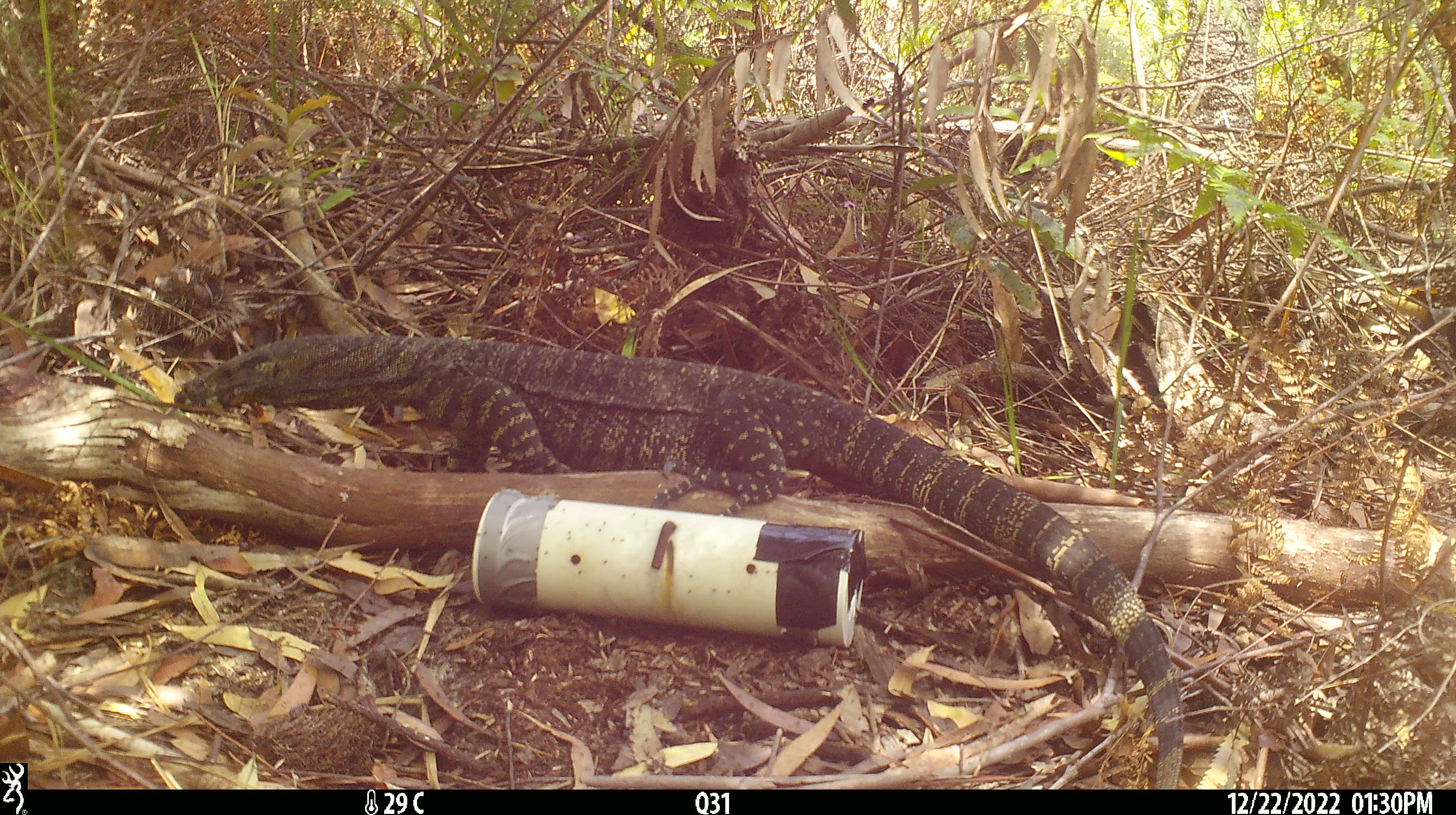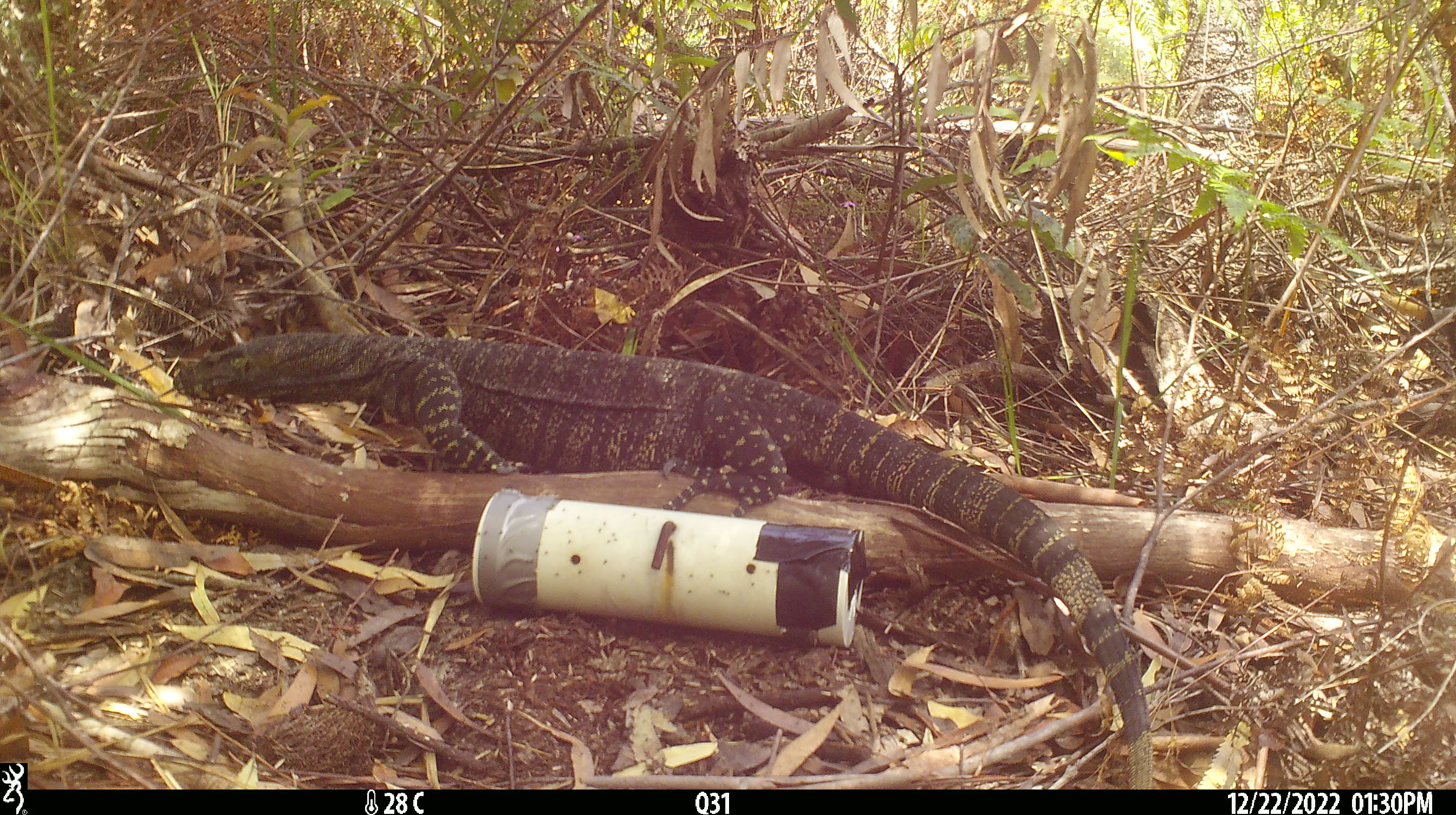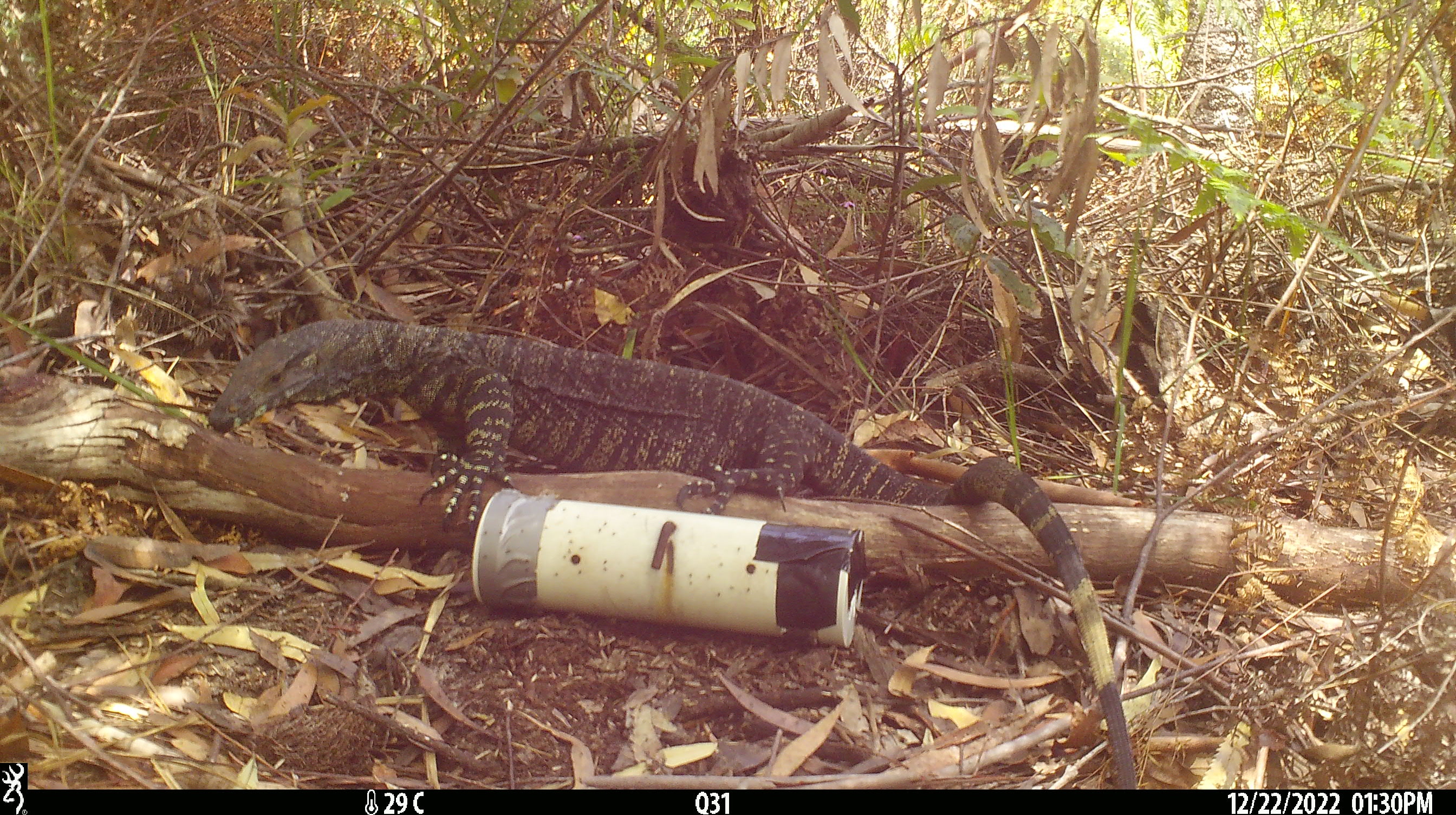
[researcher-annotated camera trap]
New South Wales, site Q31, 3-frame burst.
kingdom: Animalia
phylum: Chordata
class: Reptilia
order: Squamata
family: Varanidae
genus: Varanus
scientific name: Varanus varius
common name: lace monitor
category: goanna